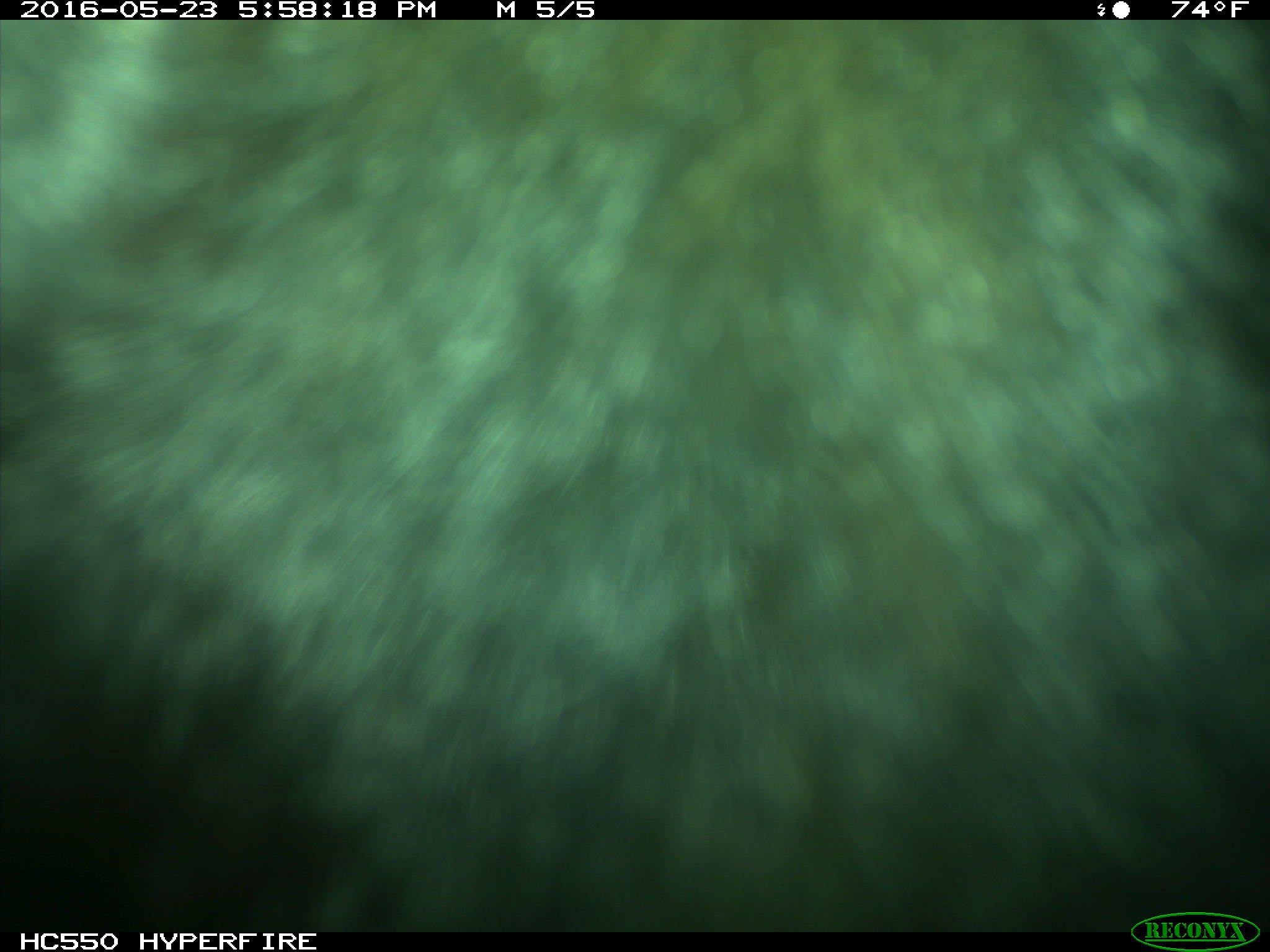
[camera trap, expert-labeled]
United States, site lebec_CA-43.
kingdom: Animalia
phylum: Chordata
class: Mammalia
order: Artiodactyla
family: Bovidae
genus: Bos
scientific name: Bos taurus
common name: domestic cow